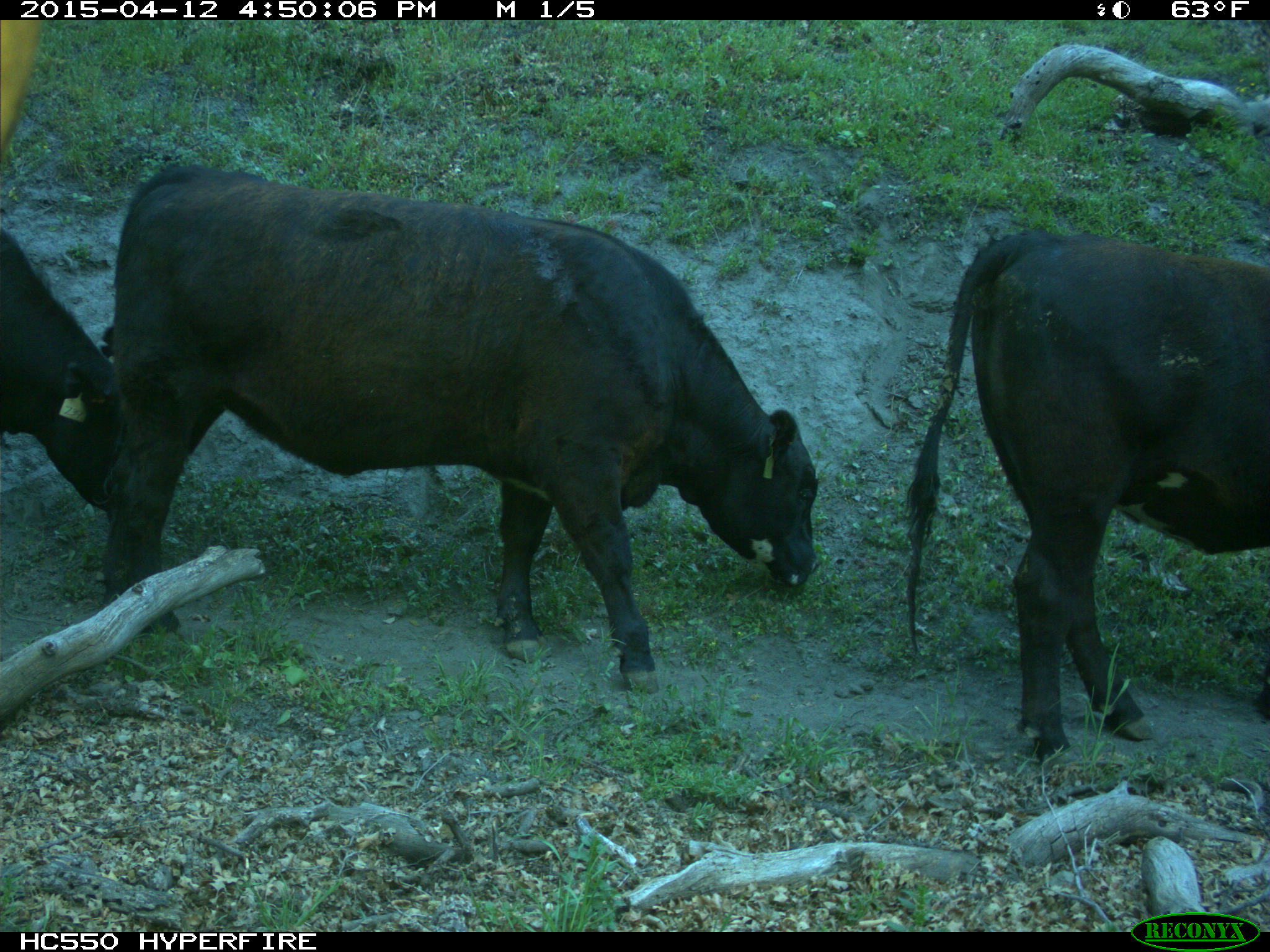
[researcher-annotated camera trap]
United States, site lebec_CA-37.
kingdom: Animalia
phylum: Chordata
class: Mammalia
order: Artiodactyla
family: Bovidae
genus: Bos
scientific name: Bos taurus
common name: domestic cow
Bos taurus (domestic cow).